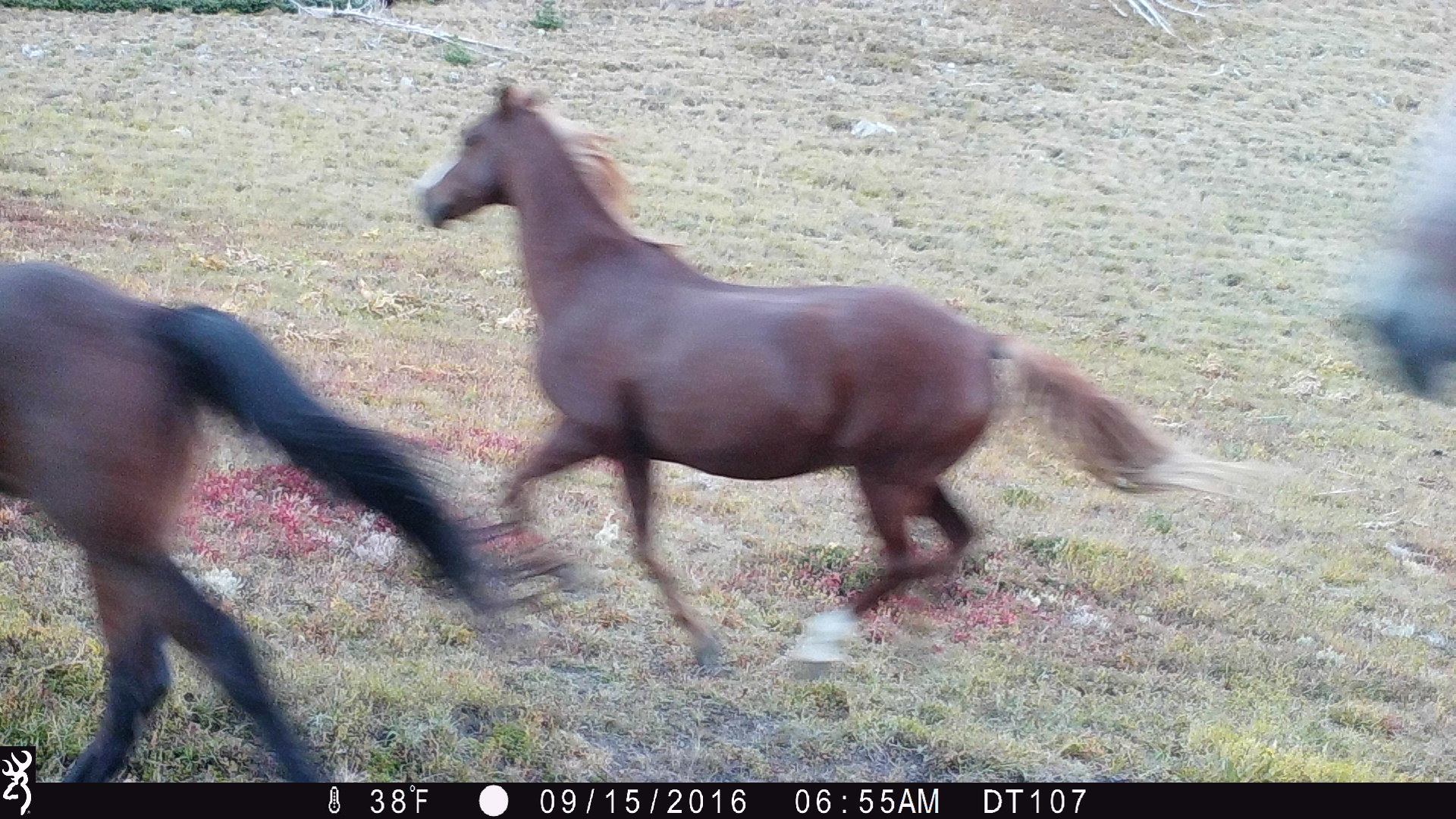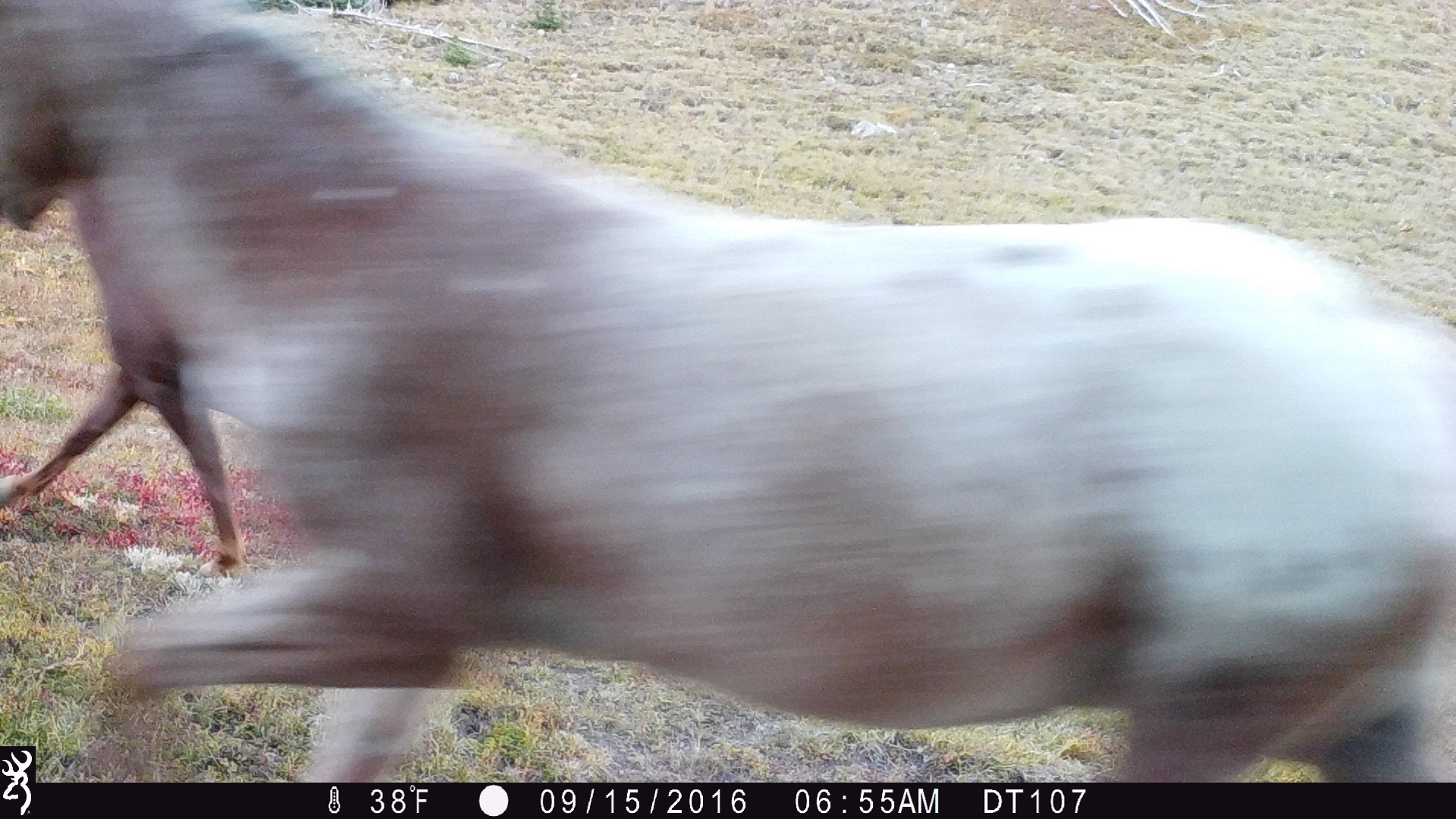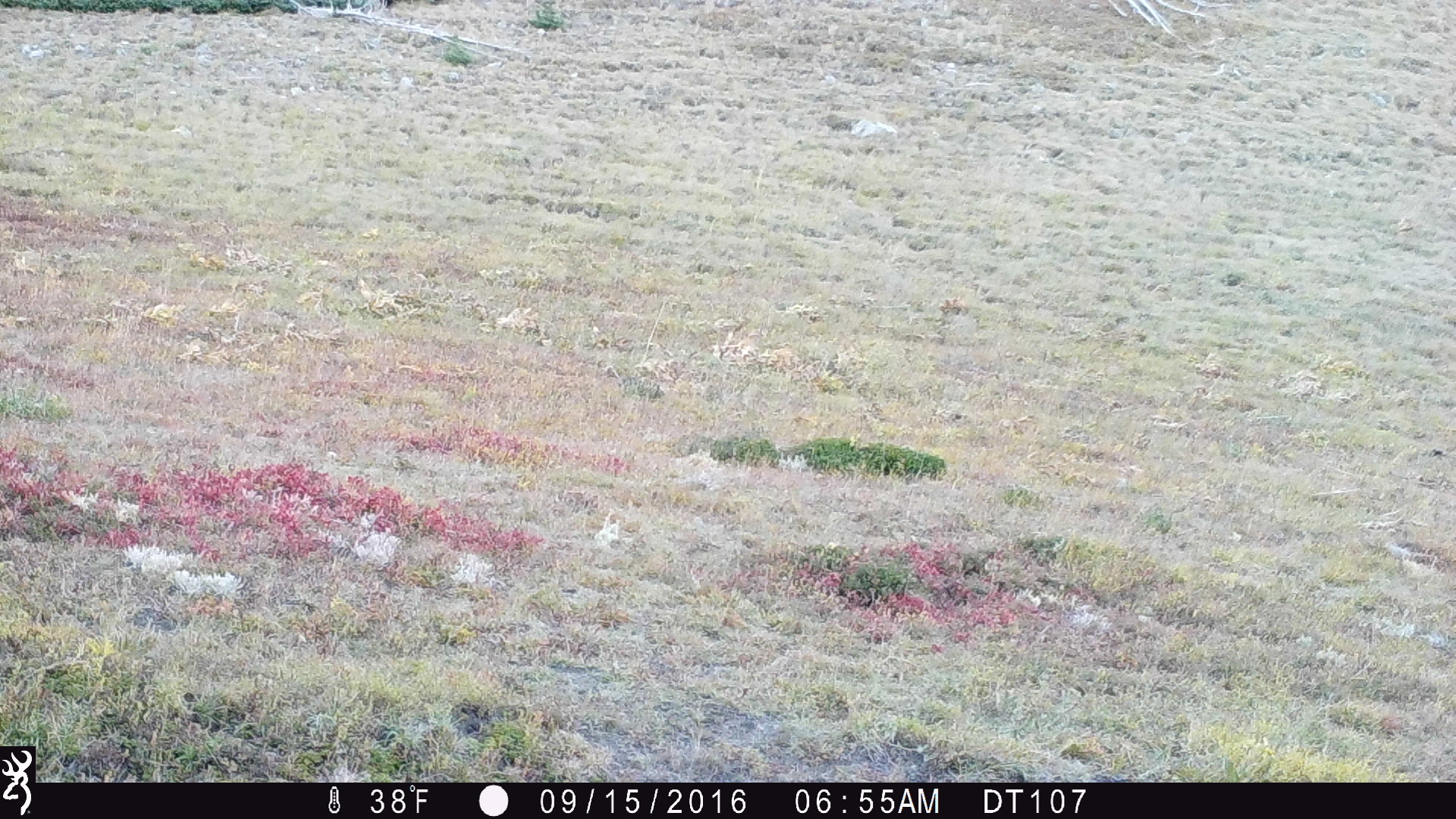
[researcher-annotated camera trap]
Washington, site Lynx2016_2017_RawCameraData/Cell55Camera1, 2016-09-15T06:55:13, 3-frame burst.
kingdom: Animalia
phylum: Chordata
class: Mammalia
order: Perissodactyla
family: Equidae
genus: Equus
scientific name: Equus caballus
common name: domestic horse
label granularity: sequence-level